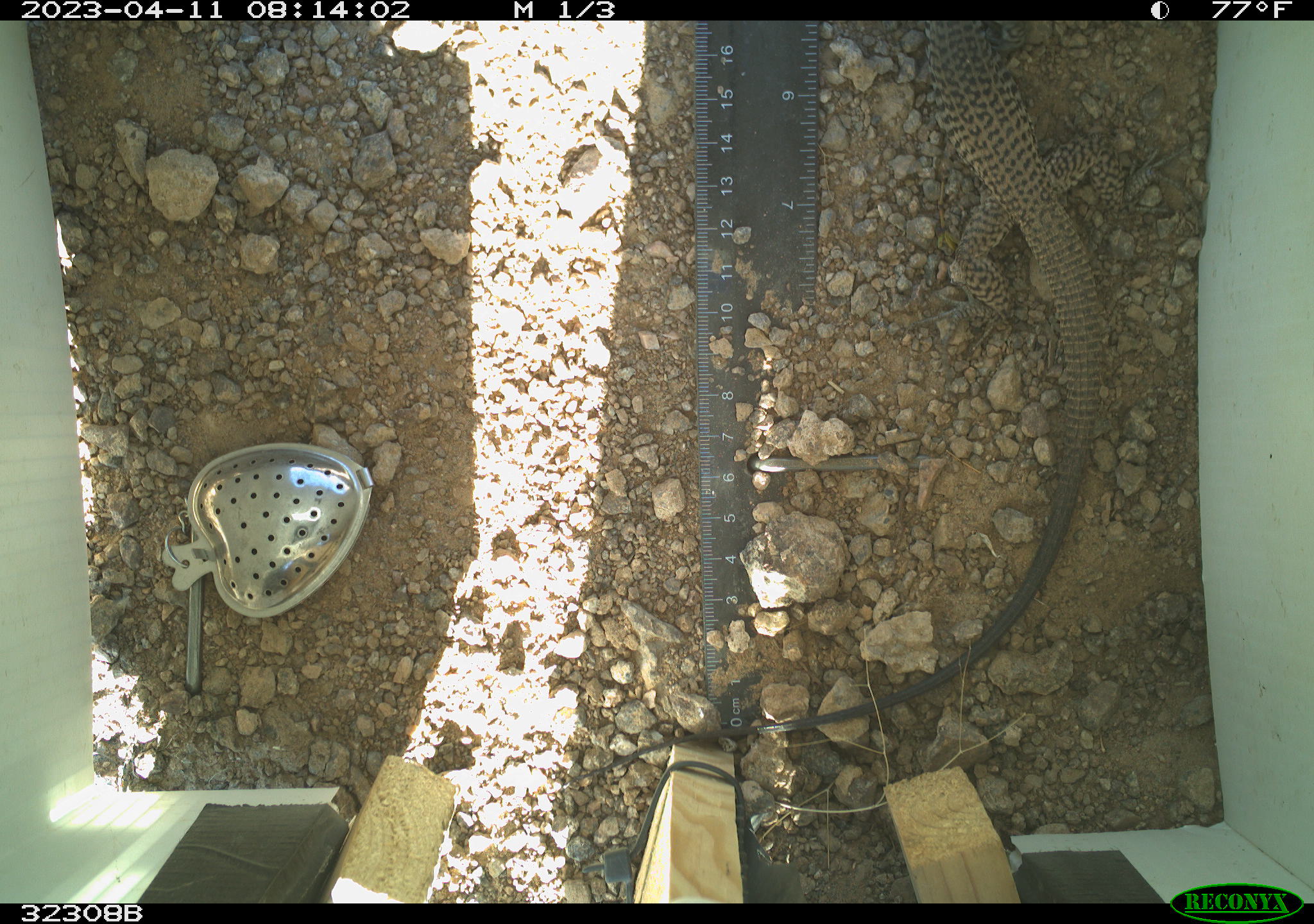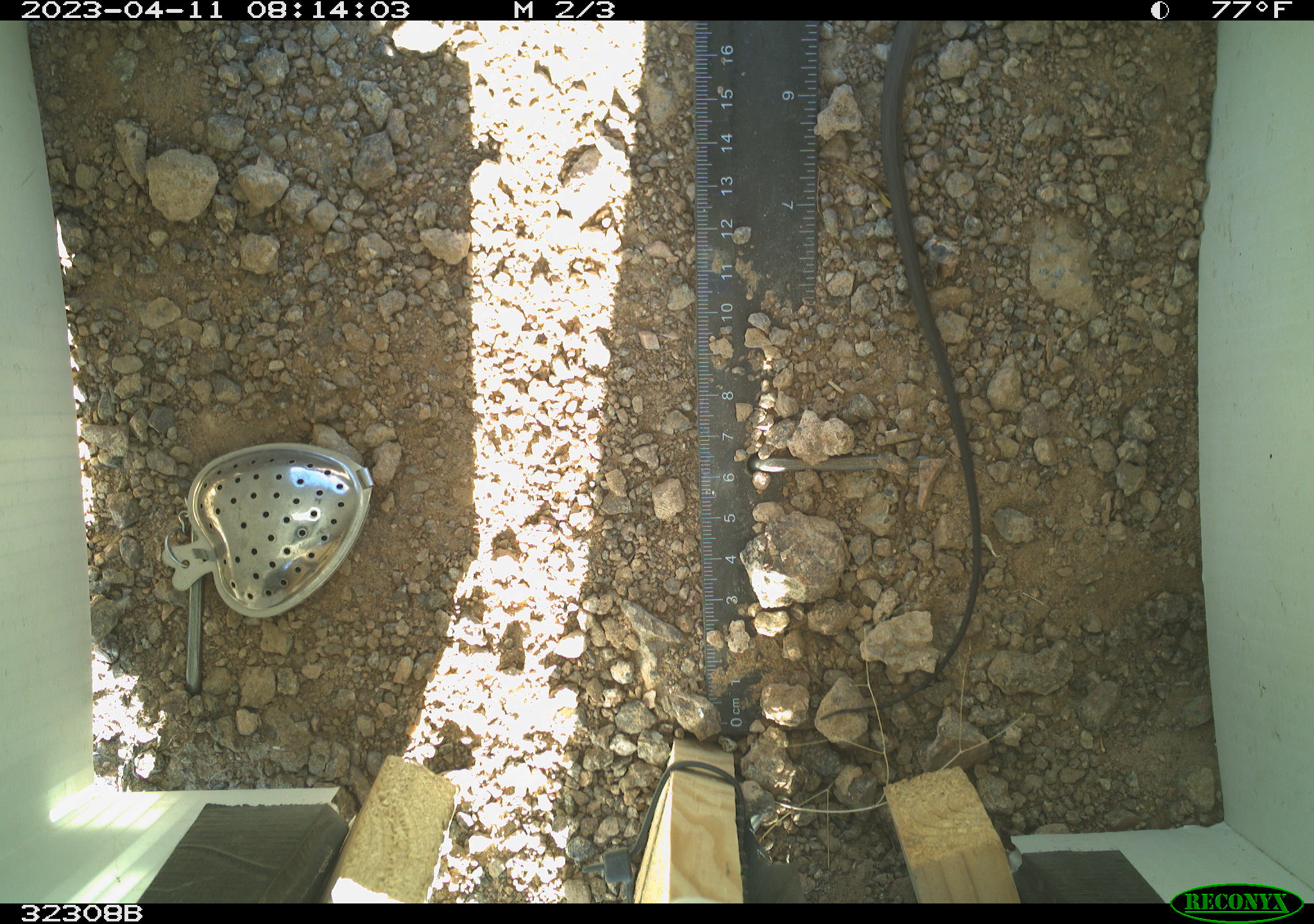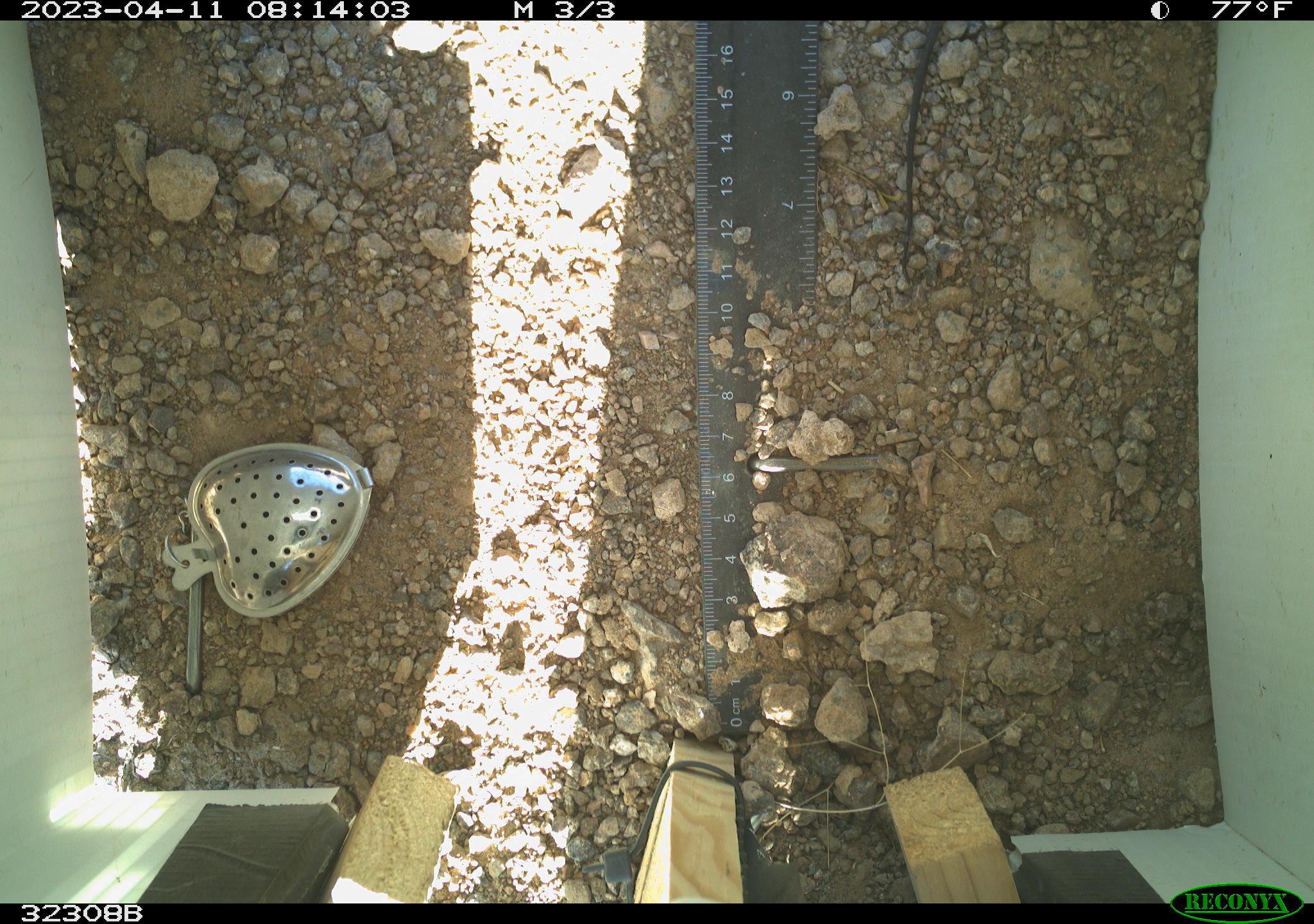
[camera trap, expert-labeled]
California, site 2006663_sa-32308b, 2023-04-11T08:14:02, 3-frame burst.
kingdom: Animalia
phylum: Chordata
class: Reptilia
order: Squamata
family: Teiidae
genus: Aspidoscelis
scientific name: Aspidoscelis tigris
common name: western whiptail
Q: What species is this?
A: Western whiptail (Aspidoscelis tigris).